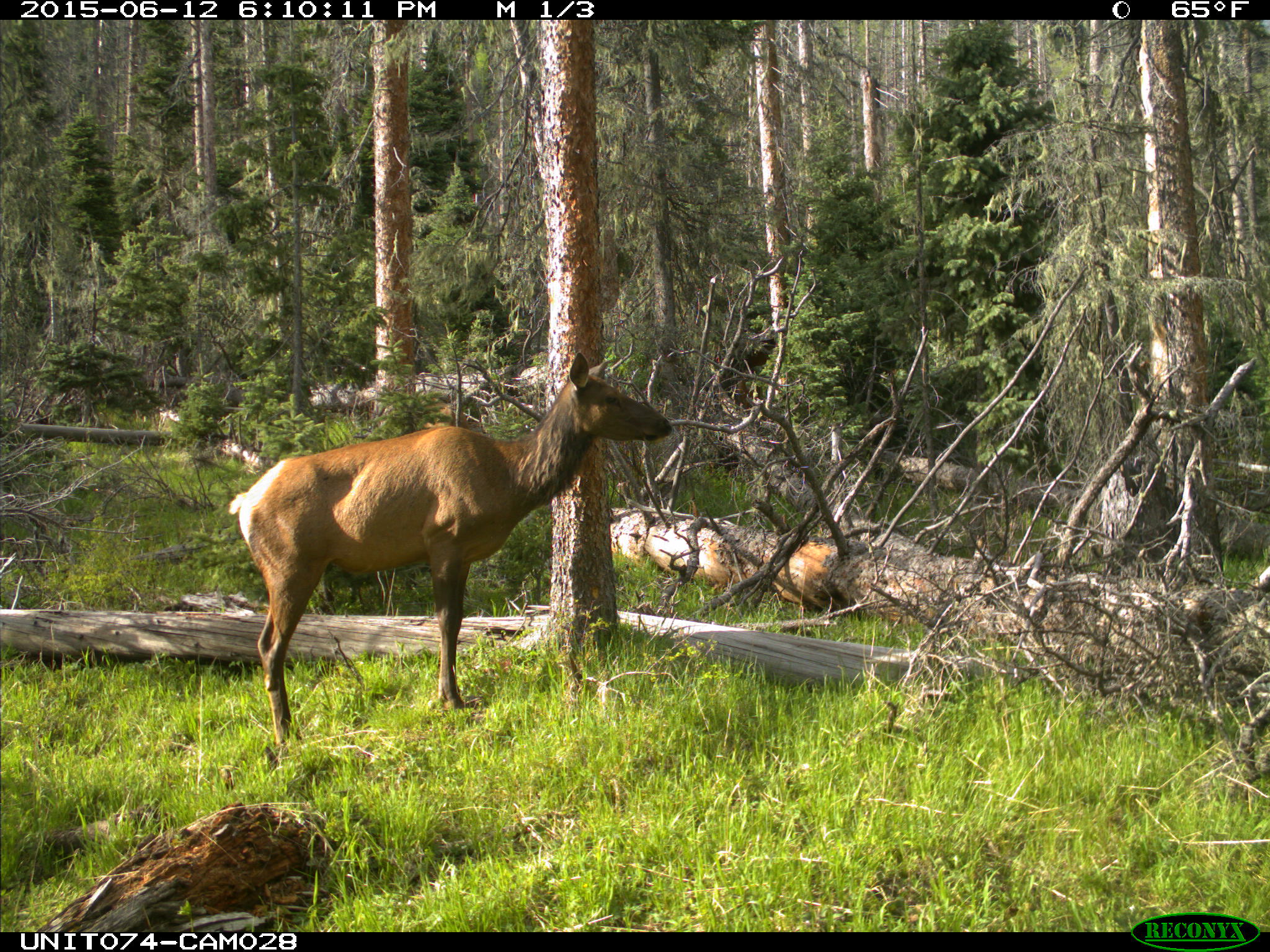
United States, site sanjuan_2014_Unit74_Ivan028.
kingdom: Animalia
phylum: Chordata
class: Mammalia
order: Artiodactyla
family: Cervidae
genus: Cervus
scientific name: Cervus elaphus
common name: red deer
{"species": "Cervus elaphus (red deer)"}